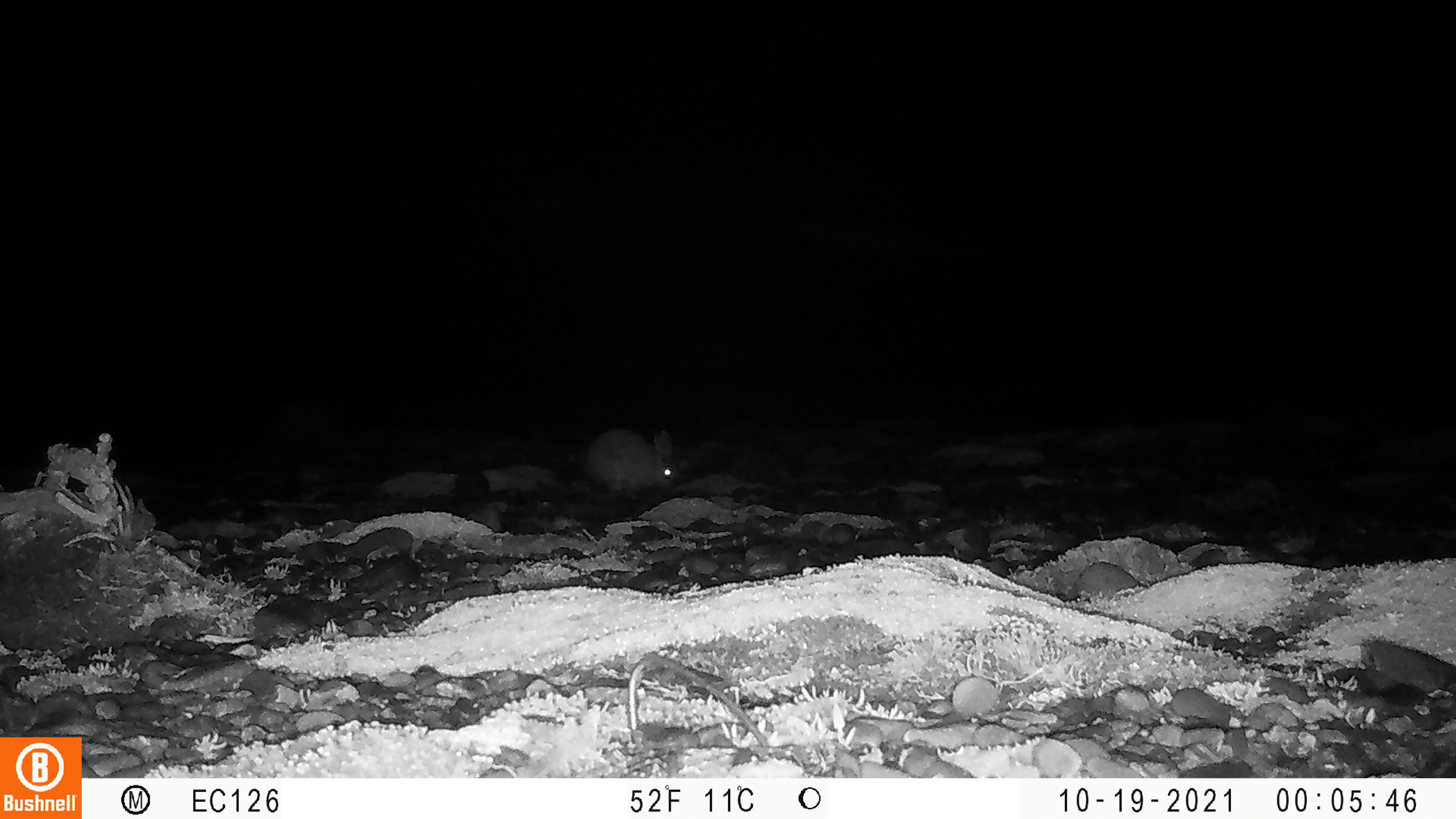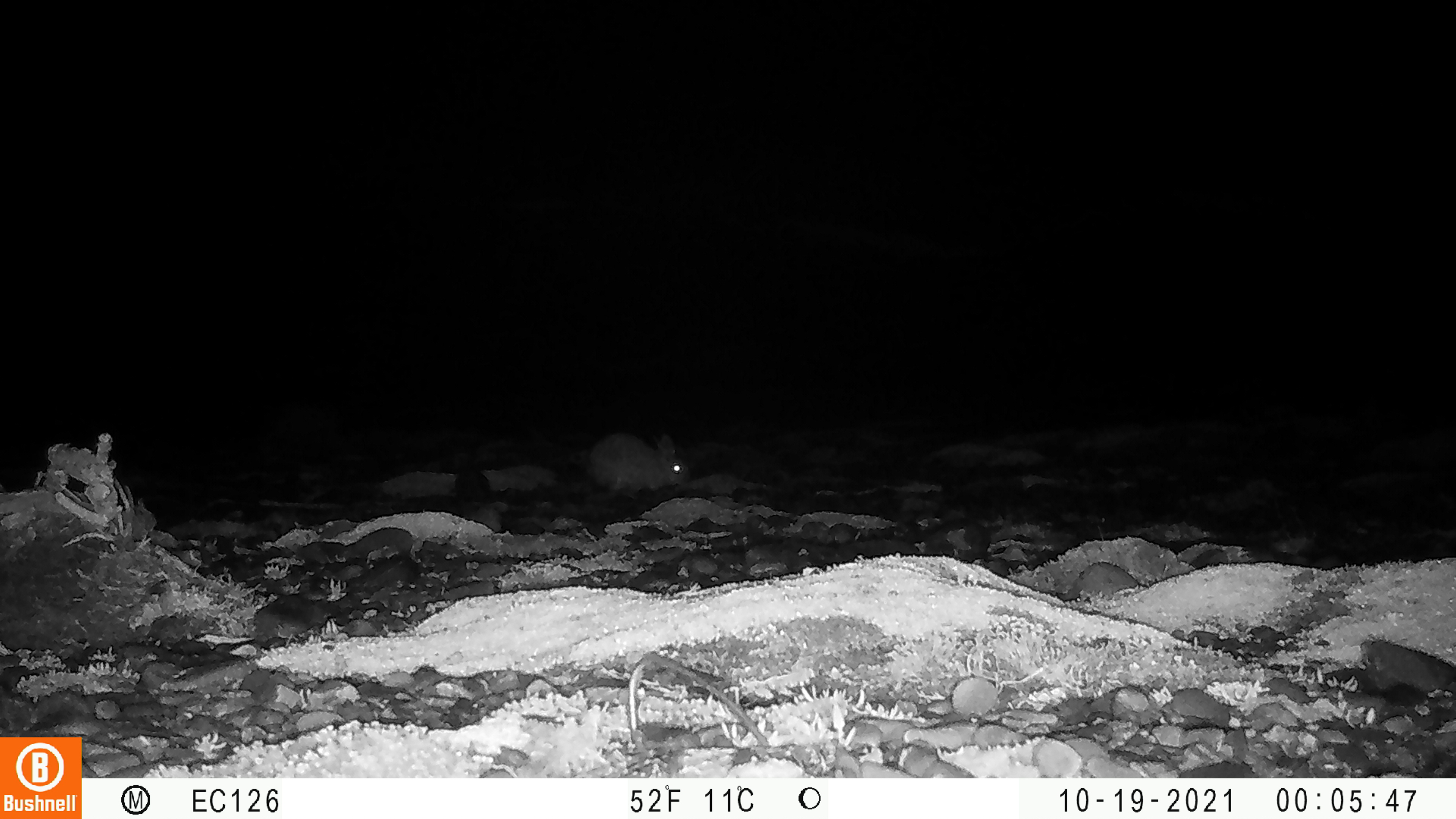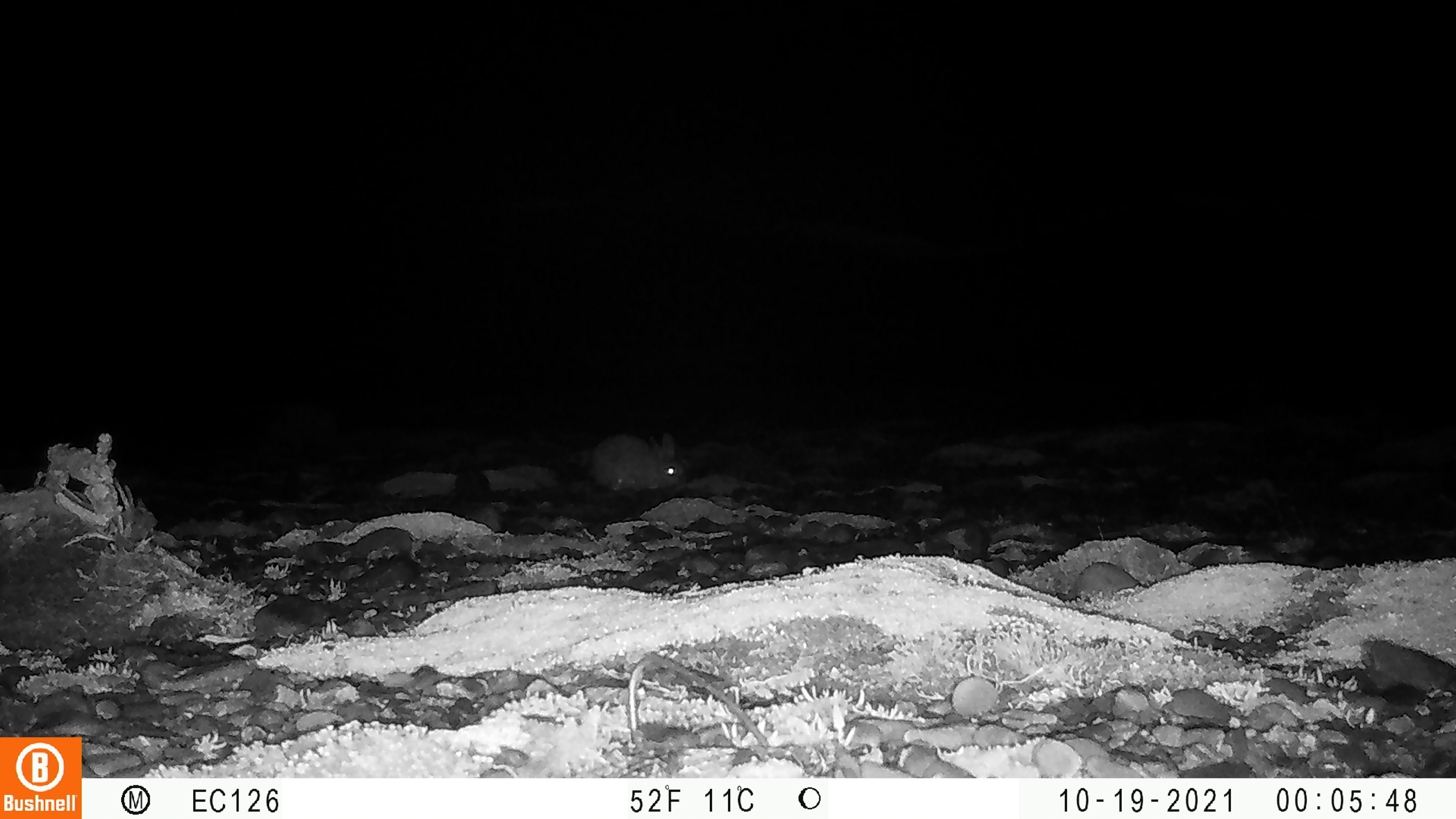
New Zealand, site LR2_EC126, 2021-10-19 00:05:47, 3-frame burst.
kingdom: Animalia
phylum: Chordata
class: Mammalia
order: Lagomorpha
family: Leporidae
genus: Oryctolagus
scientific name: Oryctolagus cuniculus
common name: european rabbit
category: rabbit